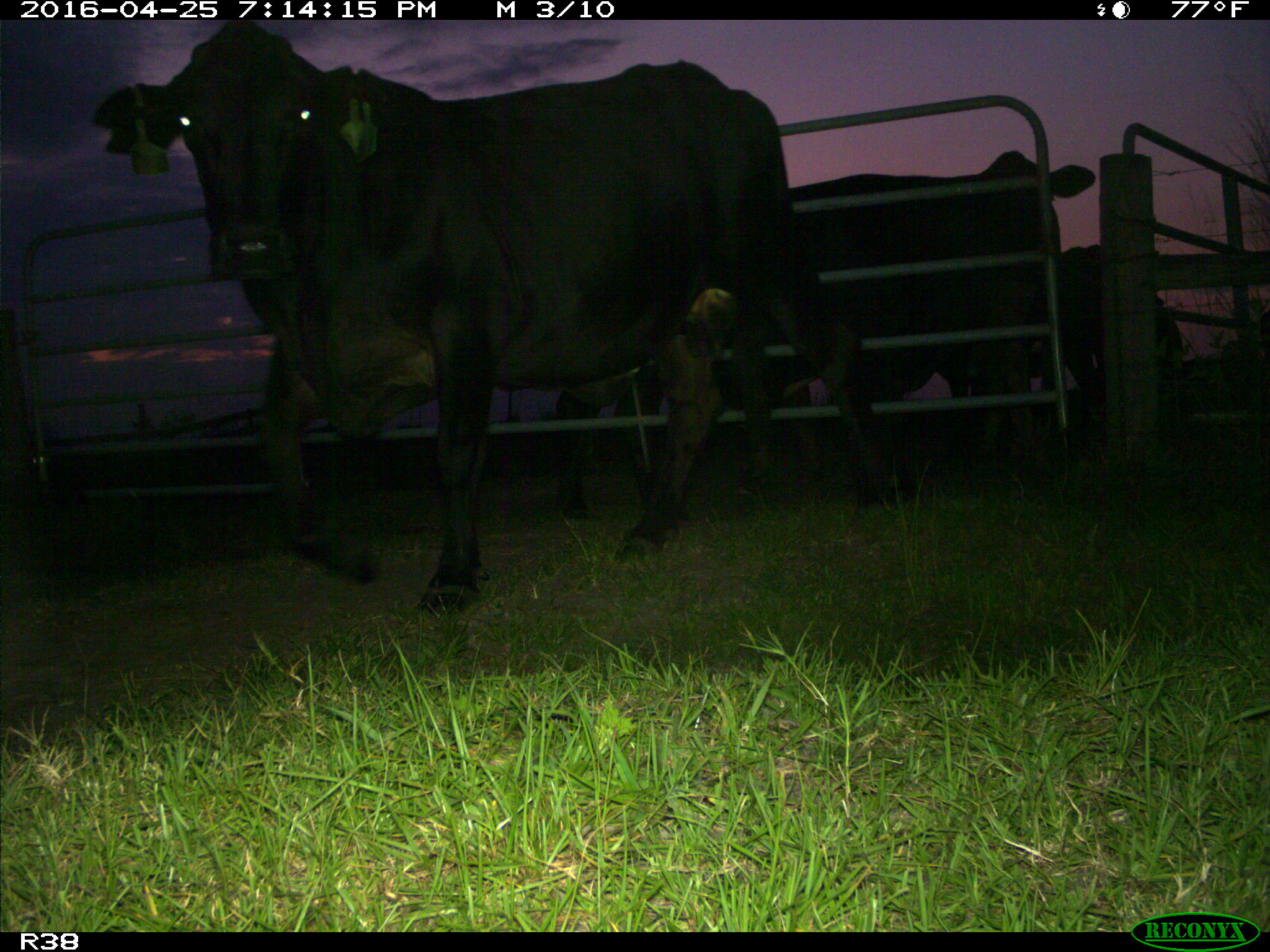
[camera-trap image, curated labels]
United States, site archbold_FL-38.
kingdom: Animalia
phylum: Chordata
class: Mammalia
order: Artiodactyla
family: Bovidae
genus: Bos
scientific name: Bos taurus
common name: domestic cow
Bos taurus (domestic cow).